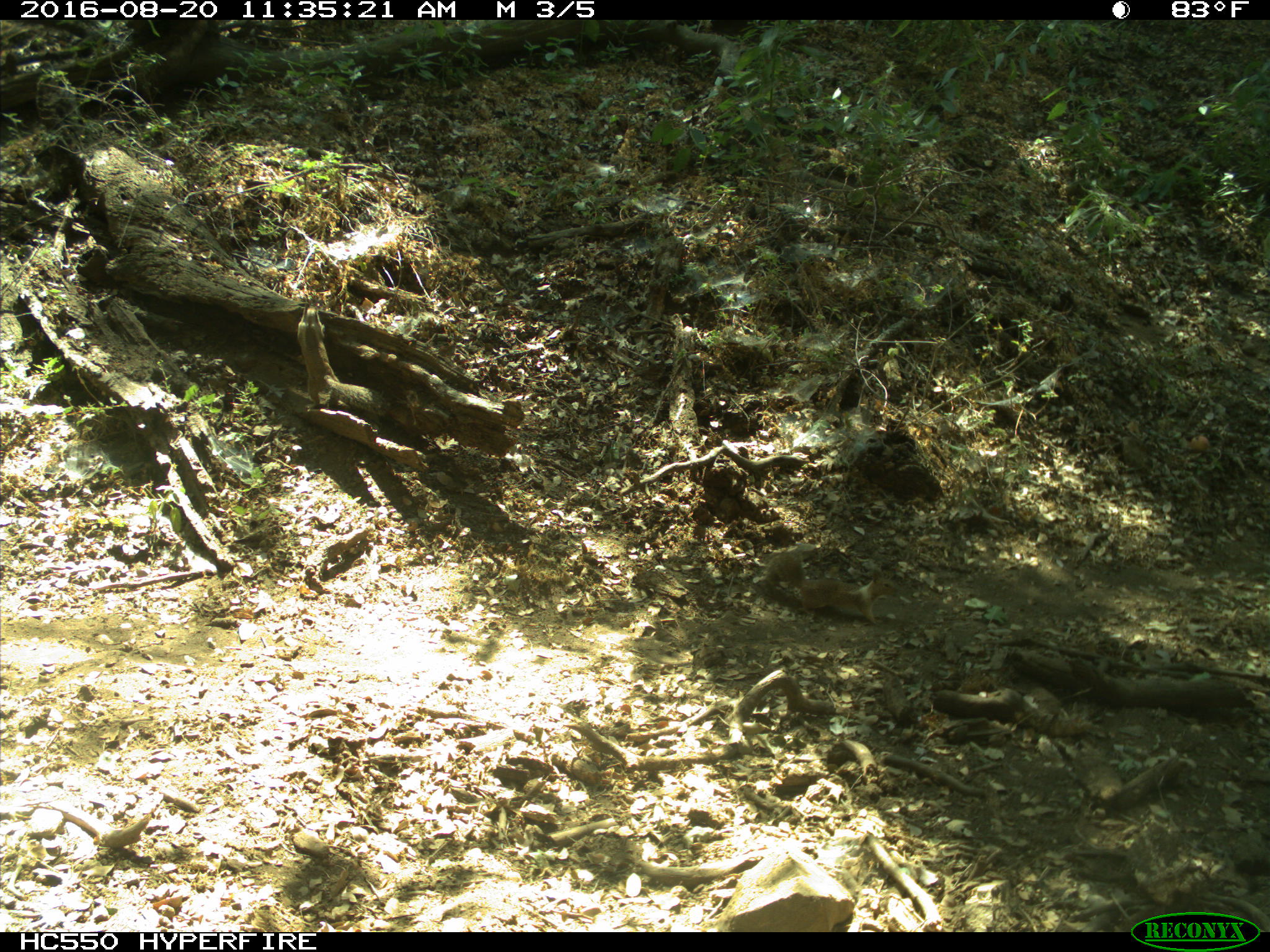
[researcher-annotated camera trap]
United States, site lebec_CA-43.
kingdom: Animalia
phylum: Chordata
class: Mammalia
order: Rodentia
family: Sciuridae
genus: Otospermophilus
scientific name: Otospermophilus beecheyi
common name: california ground squirrel